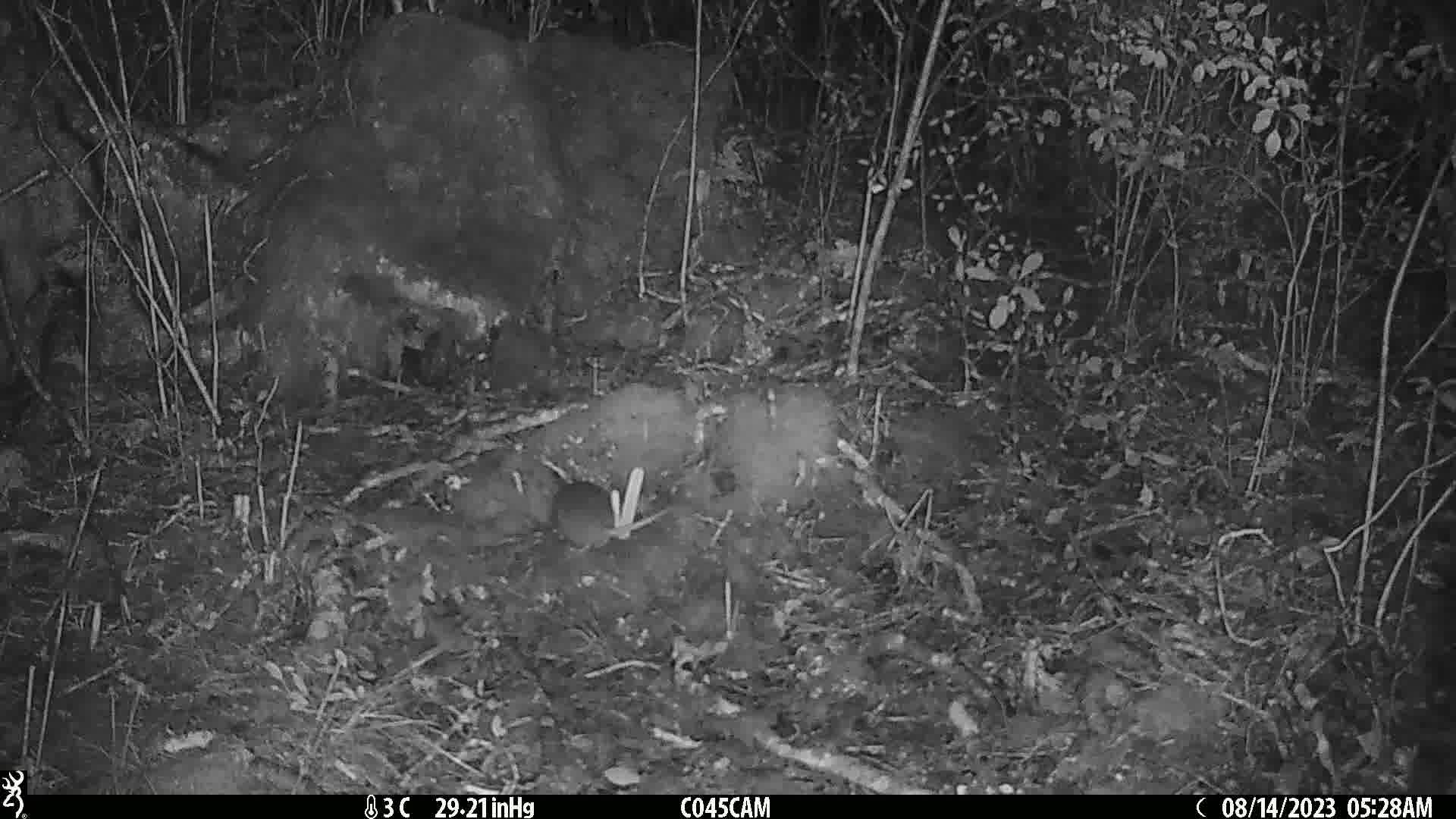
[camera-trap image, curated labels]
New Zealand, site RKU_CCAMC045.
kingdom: Animalia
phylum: Chordata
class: Mammalia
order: Rodentia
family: Muridae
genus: Rattus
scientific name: Rattus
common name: rat